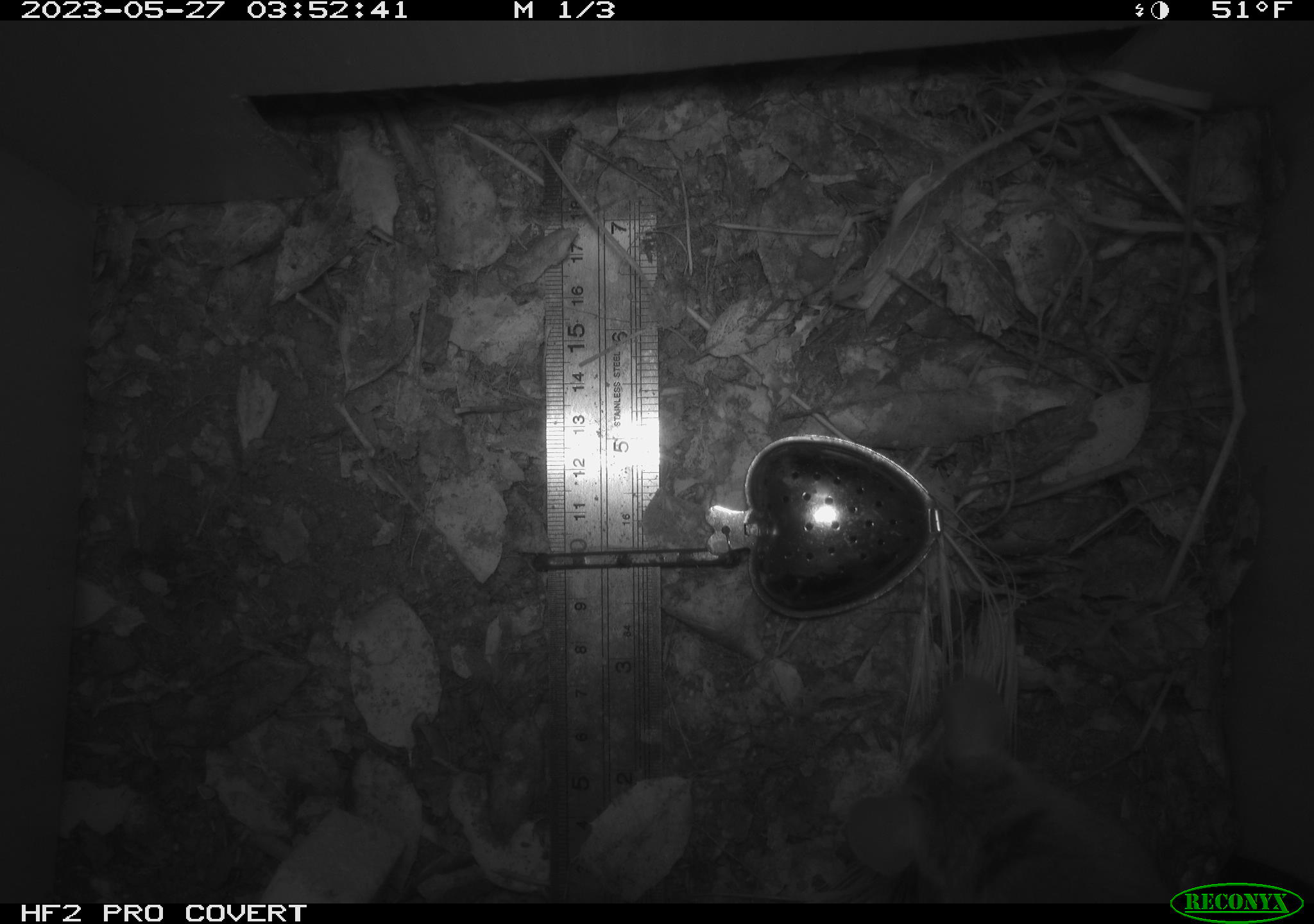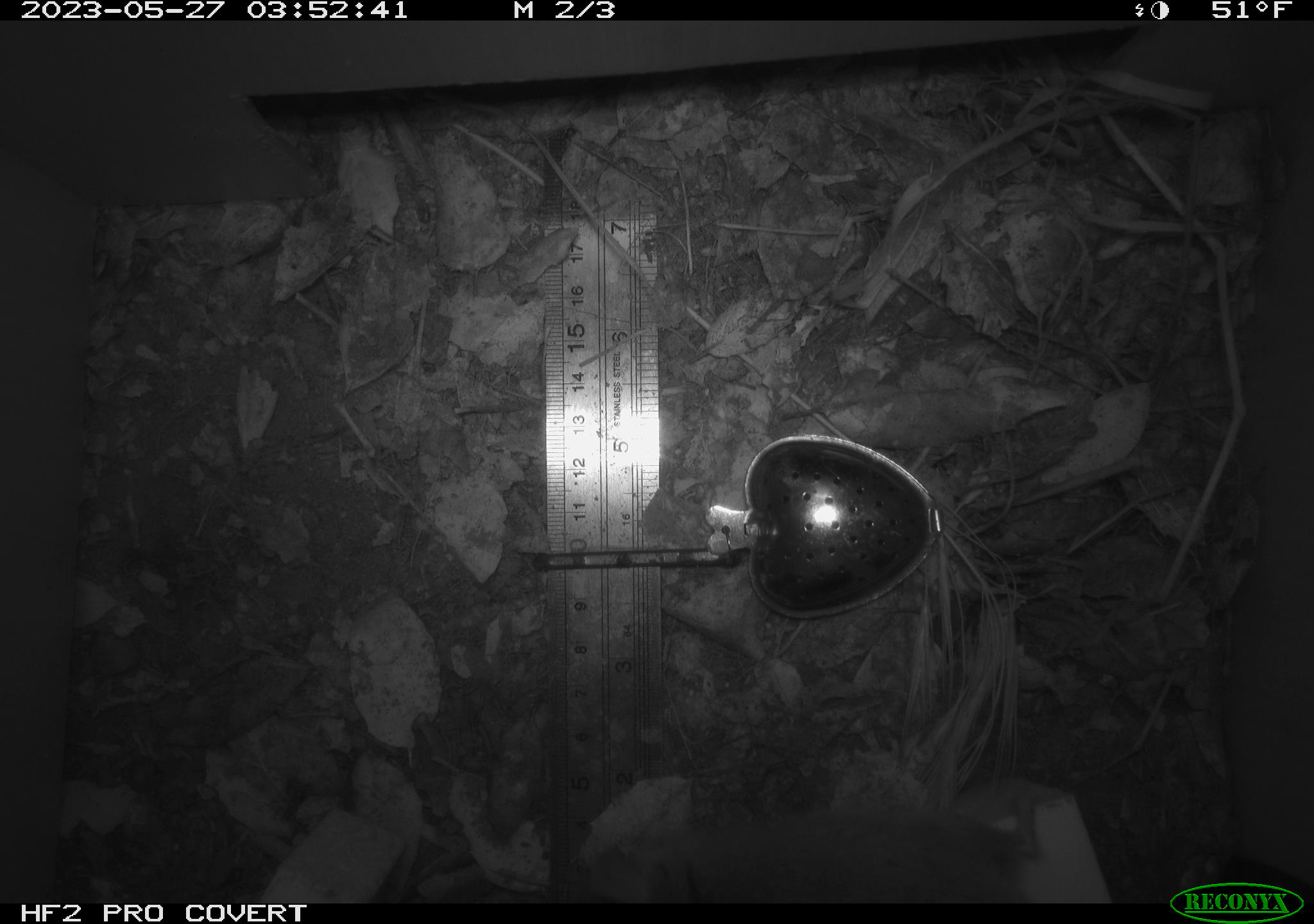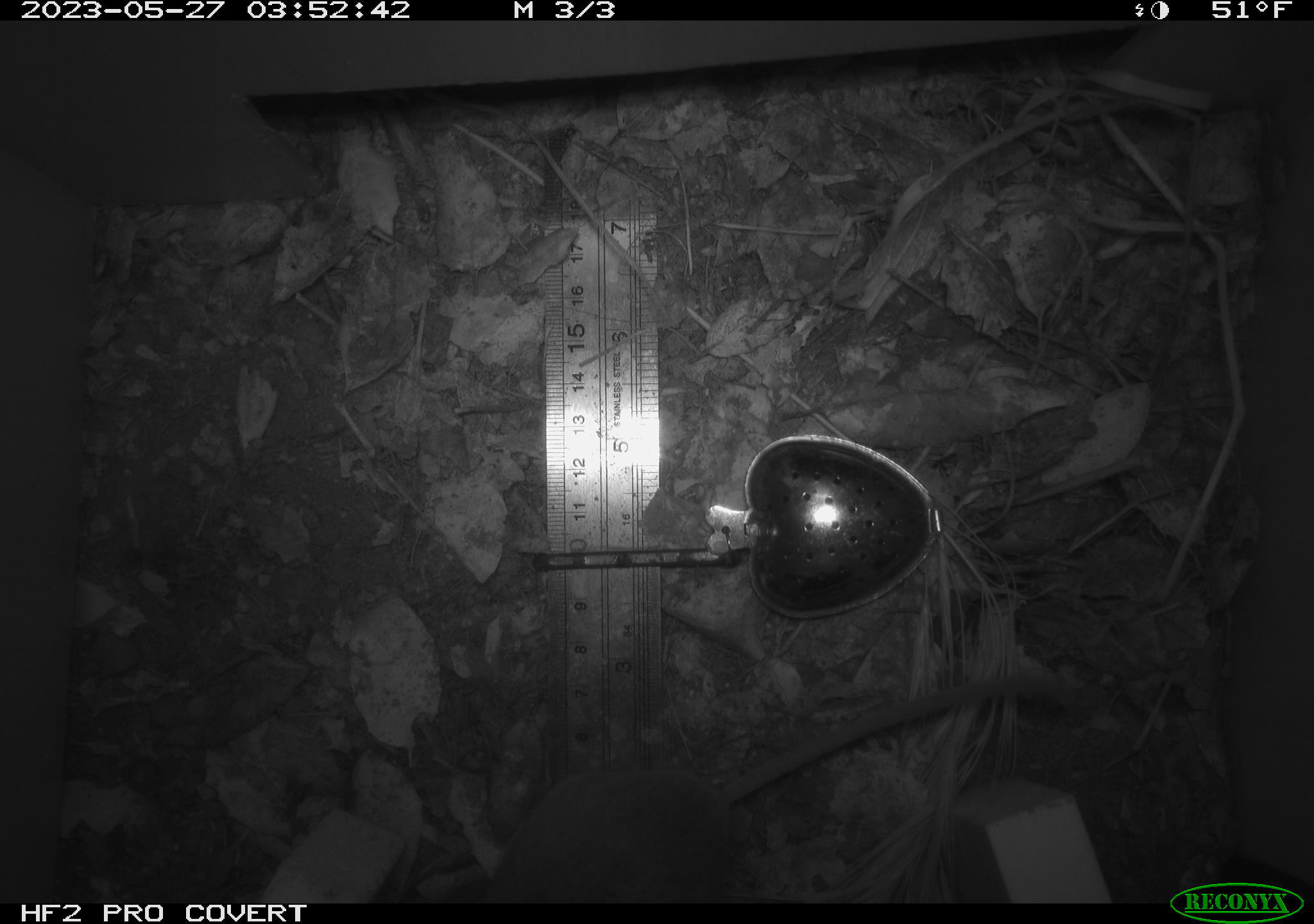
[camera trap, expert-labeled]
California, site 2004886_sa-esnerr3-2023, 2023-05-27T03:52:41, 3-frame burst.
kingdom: Animalia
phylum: Chordata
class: Mammalia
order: Rodentia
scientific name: Rodentia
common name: mouse species